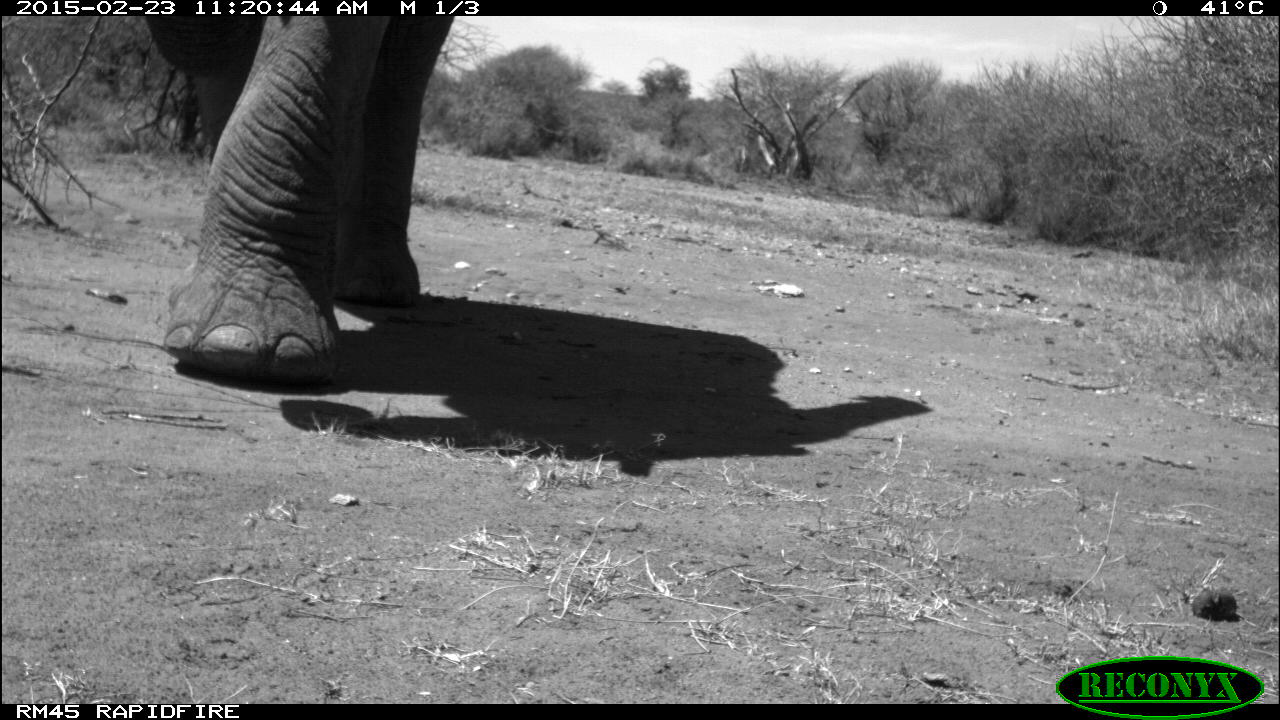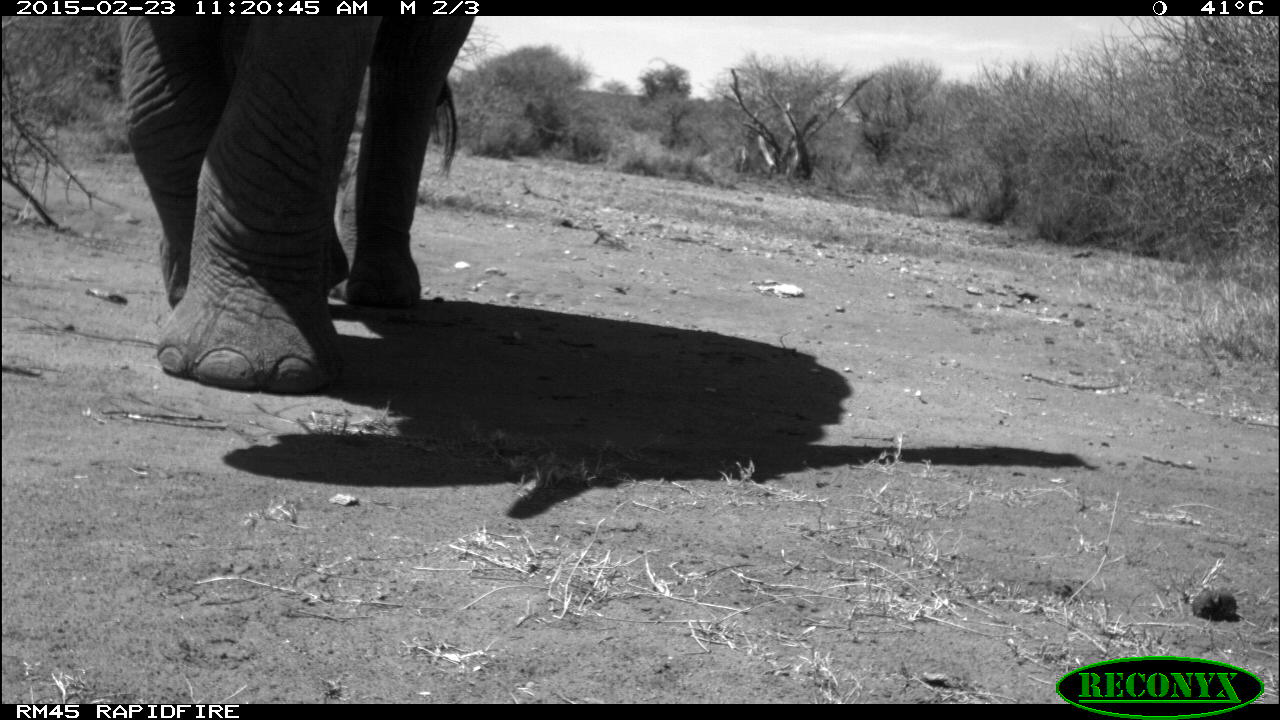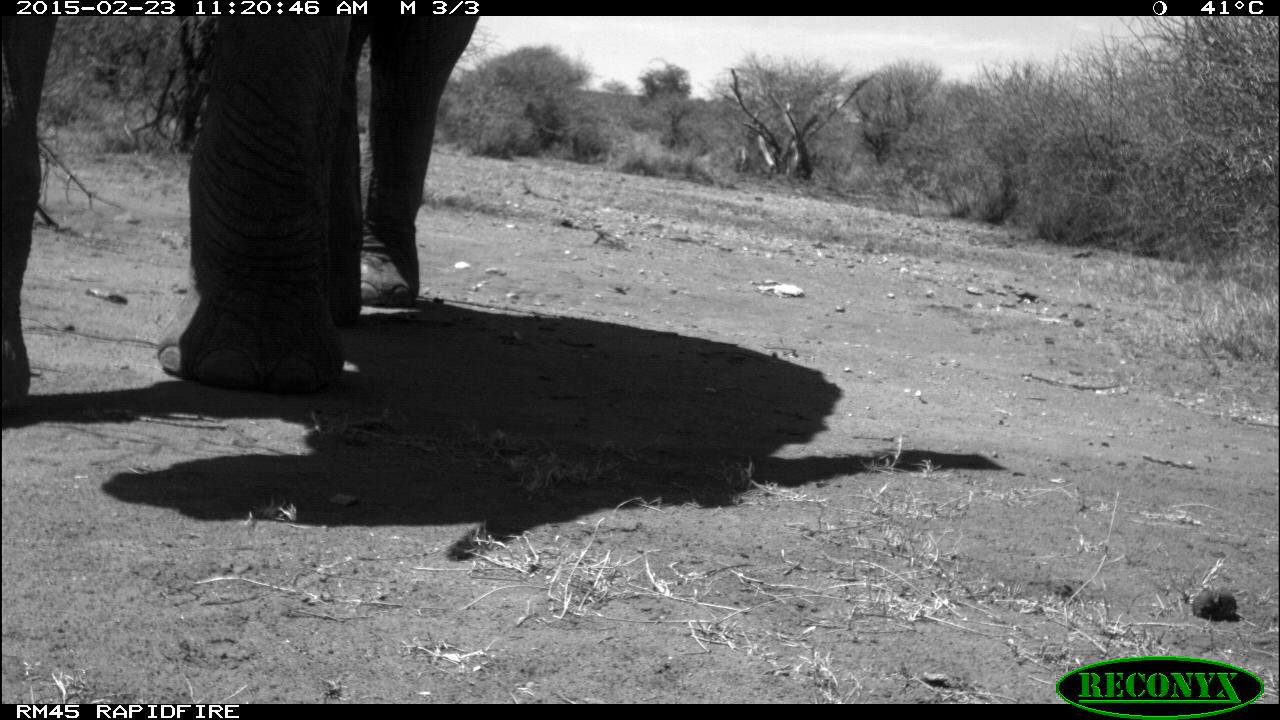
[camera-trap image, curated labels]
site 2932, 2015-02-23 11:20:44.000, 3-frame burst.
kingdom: Animalia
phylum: Chordata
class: Mammalia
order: Proboscidea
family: Elephantidae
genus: Loxodonta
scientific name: Loxodonta africana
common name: african bush elephant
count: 1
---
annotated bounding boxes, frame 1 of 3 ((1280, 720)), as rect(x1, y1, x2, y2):
loxodonta africana: rect(138, 16, 457, 383)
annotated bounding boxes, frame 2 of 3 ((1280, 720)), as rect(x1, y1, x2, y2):
loxodonta africana: rect(119, 16, 475, 395)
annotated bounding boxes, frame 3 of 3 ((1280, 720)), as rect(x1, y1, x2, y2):
loxodonta africana: rect(3, 16, 480, 404)